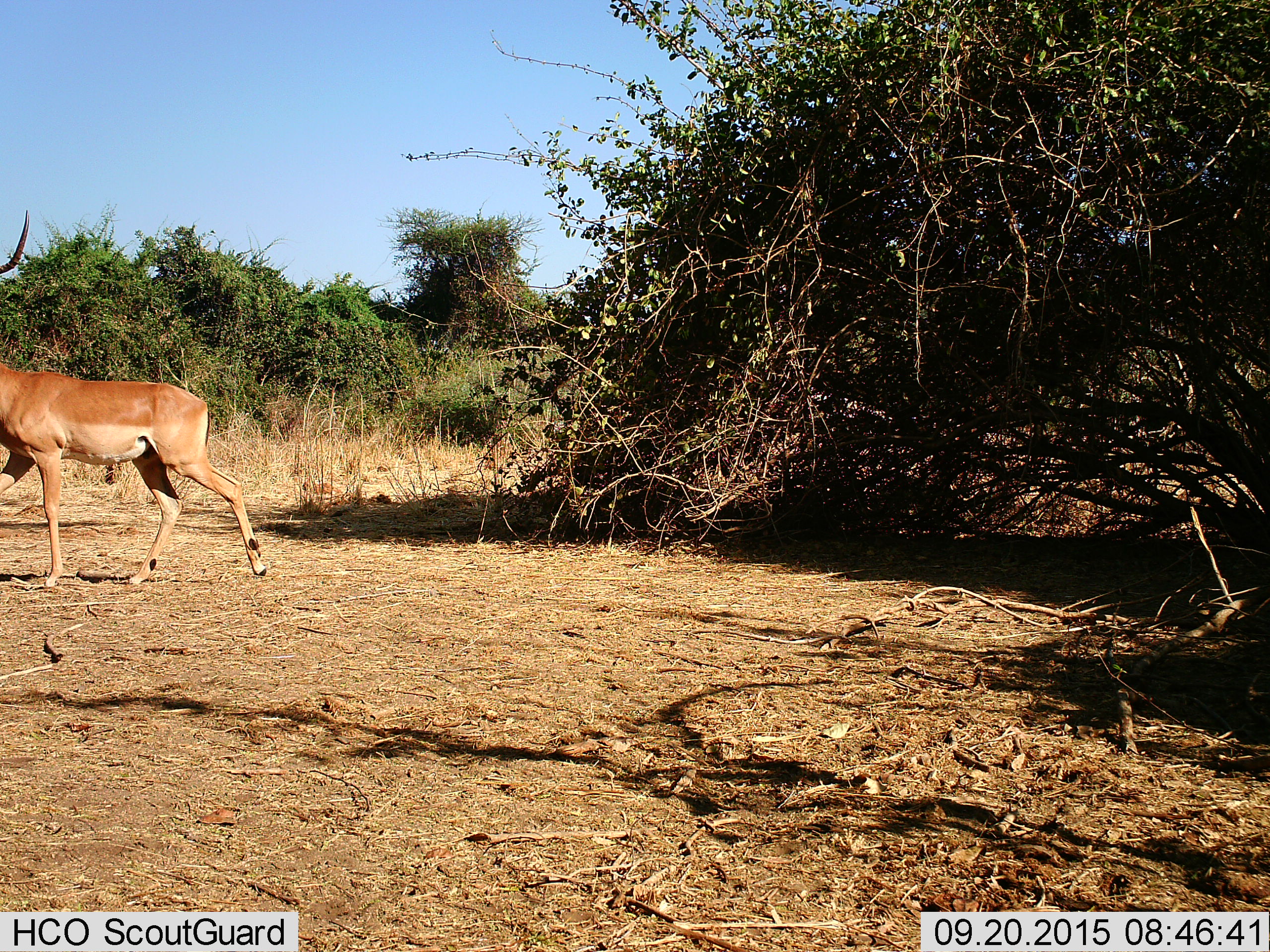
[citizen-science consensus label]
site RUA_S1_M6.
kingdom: Animalia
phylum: Chordata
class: Mammalia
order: Artiodactyla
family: Bovidae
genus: Aepyceros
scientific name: Aepyceros melampus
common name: impala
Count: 1.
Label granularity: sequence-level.